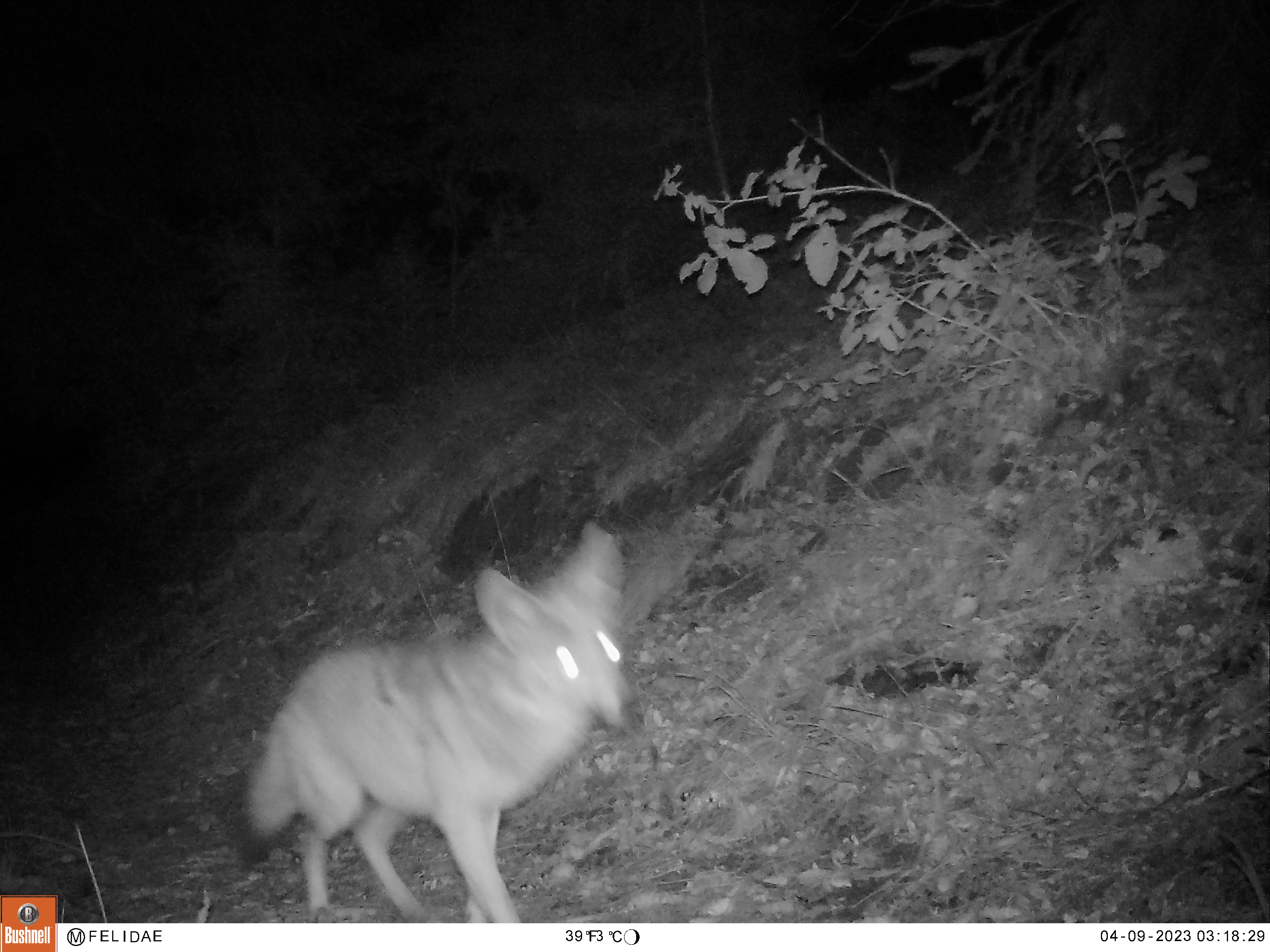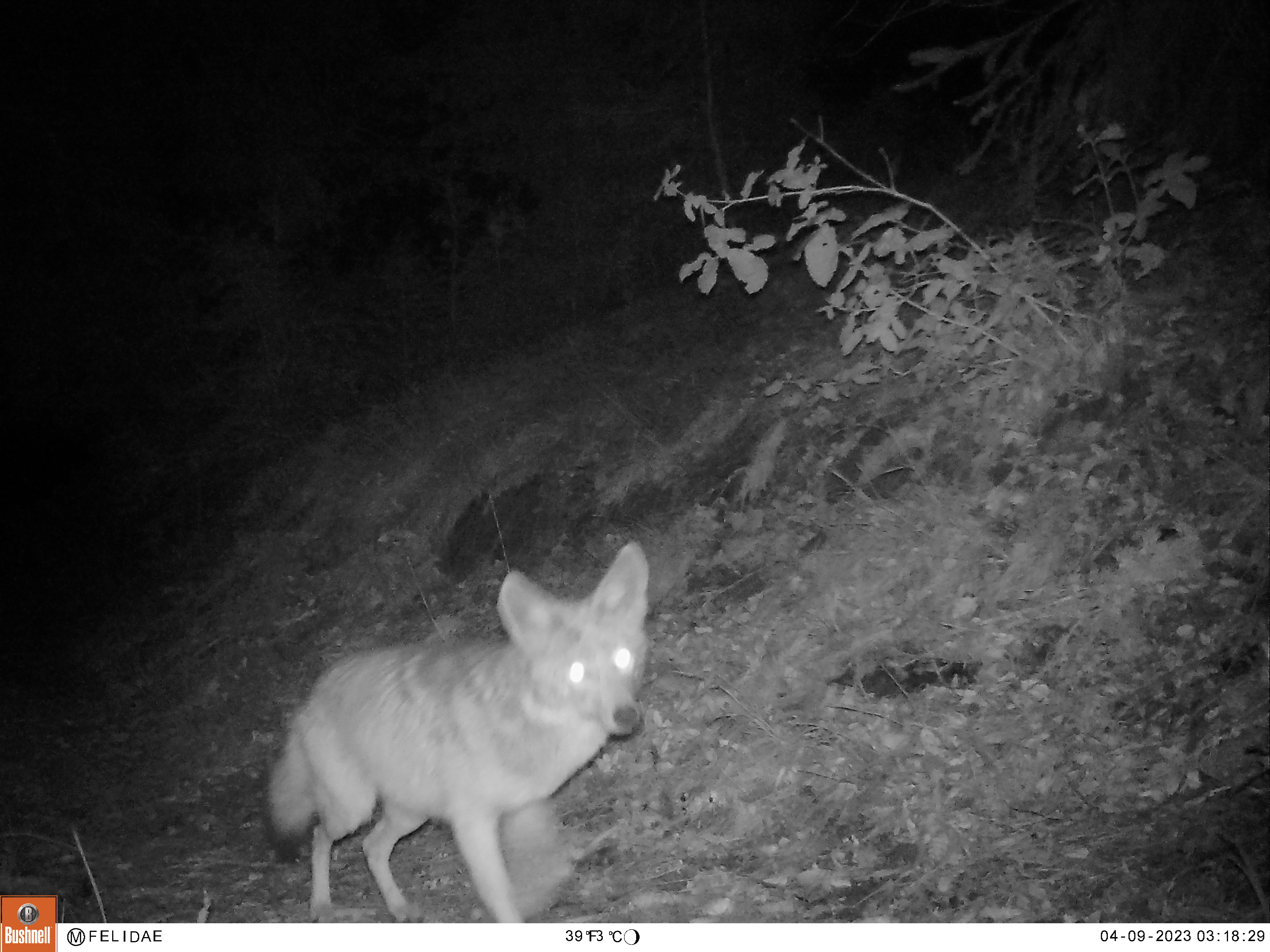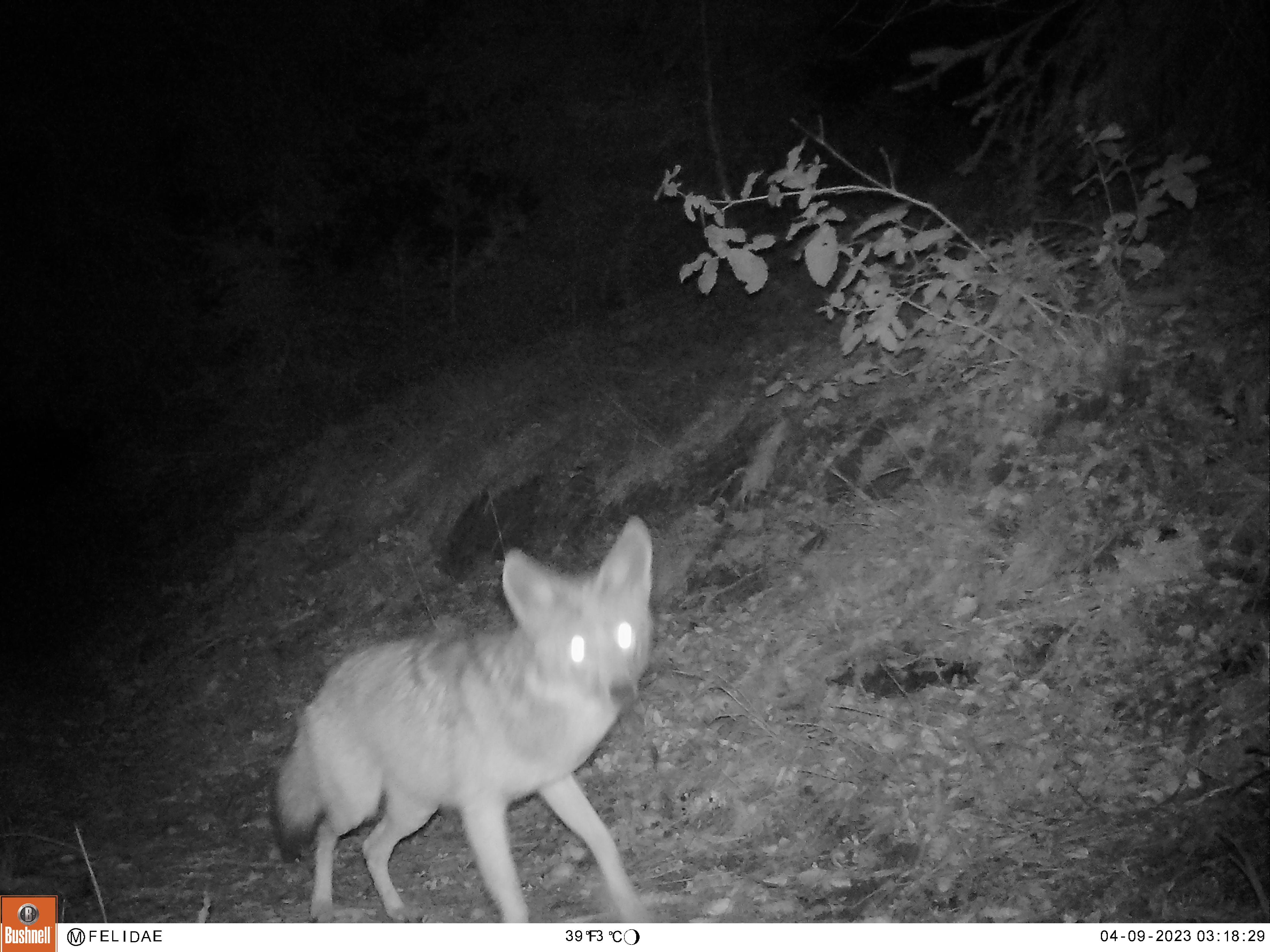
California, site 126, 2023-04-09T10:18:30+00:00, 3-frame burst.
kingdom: Animalia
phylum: Chordata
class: Mammalia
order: Carnivora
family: Canidae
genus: Canis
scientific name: Canis latrans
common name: coyote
Coyote (Canis latrans).